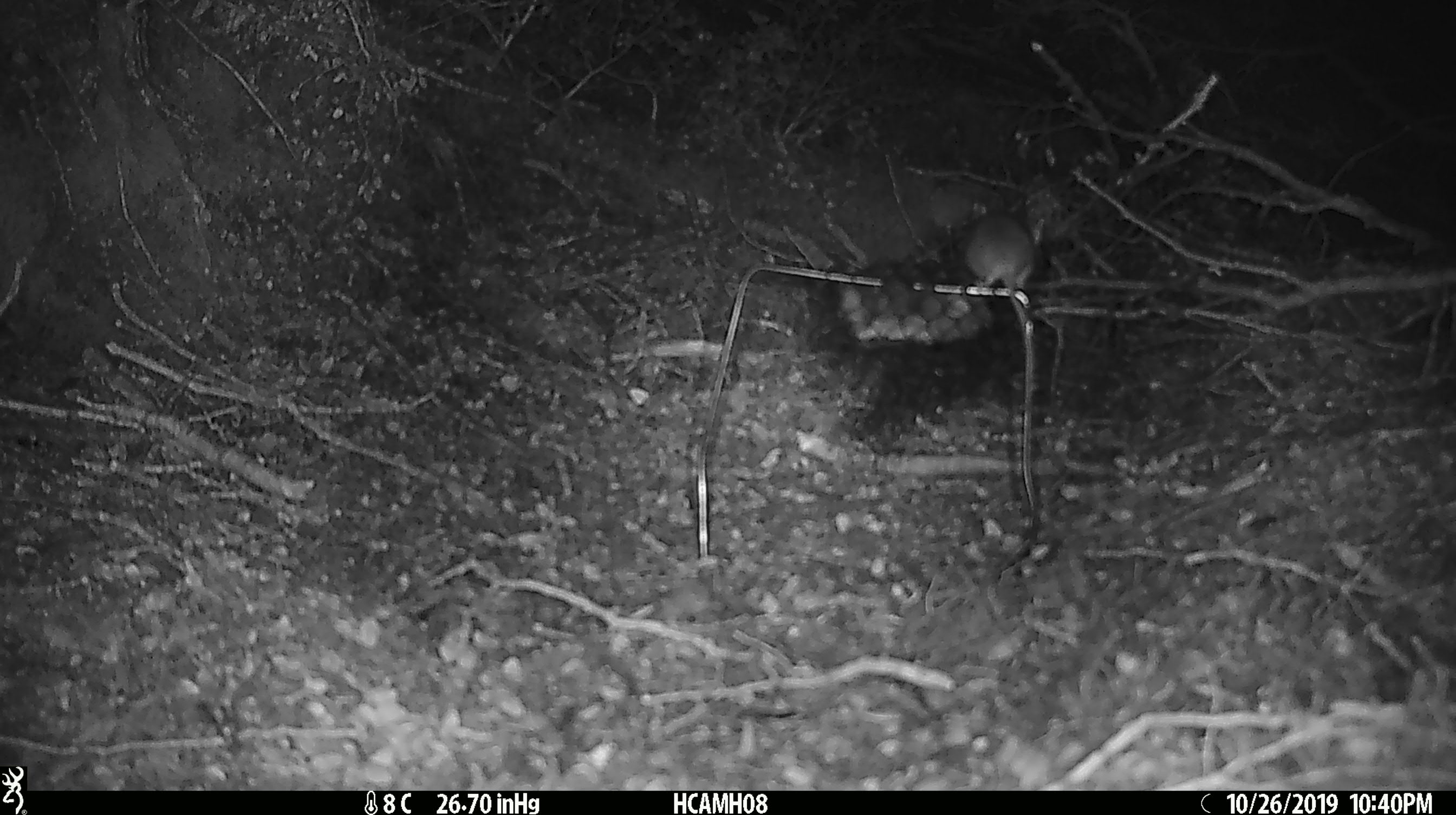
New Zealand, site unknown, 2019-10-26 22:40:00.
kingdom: Animalia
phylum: Chordata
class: Mammalia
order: Rodentia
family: Muridae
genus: Mus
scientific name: Mus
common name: mouse